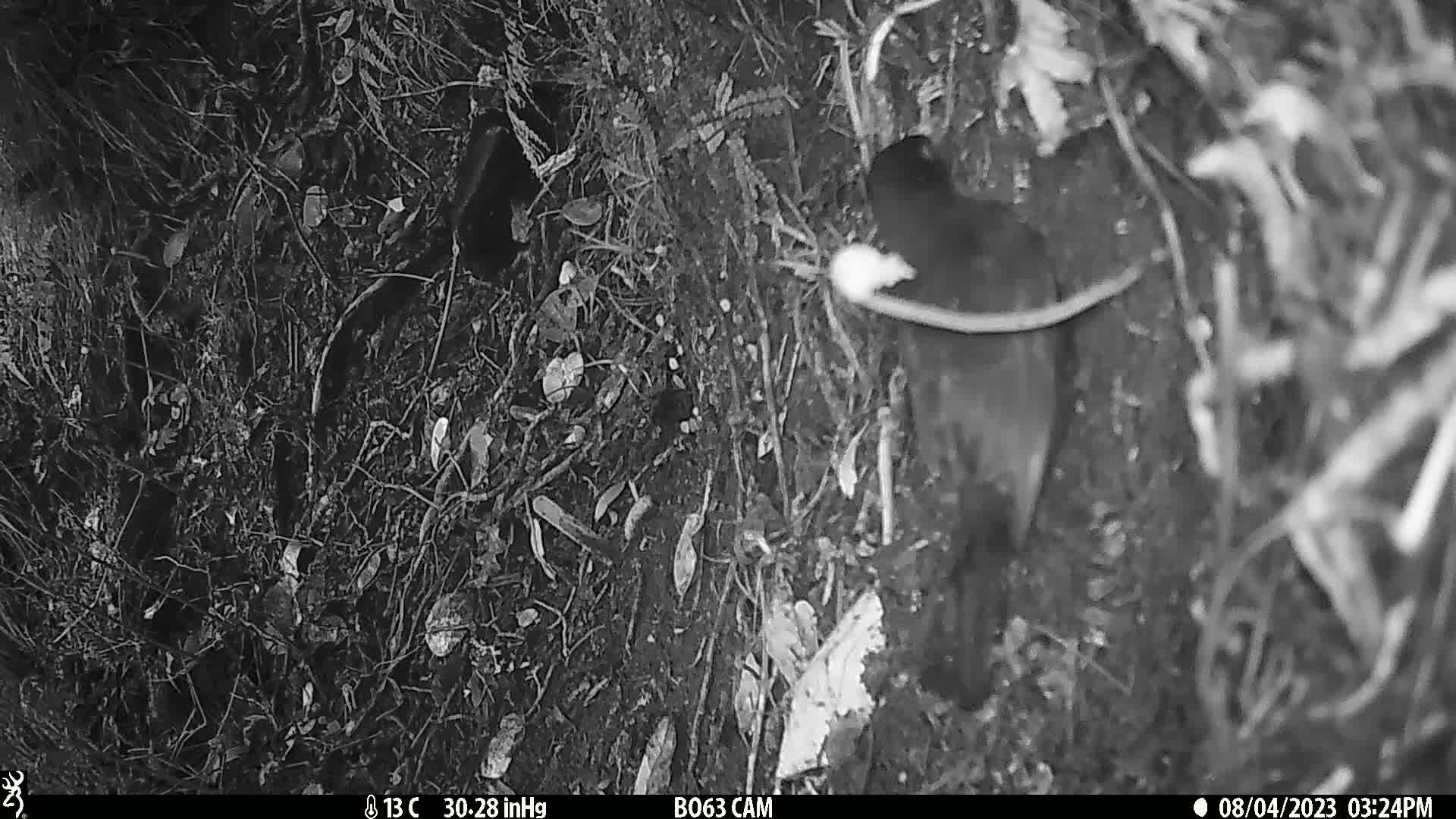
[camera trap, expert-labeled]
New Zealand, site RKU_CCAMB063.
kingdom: Animalia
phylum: Chordata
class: Aves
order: Passeriformes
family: Turdidae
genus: Turdus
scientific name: Turdus merula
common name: eurasian blackbird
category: blackbird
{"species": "blackbird (eurasian blackbird) (Turdus merula)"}